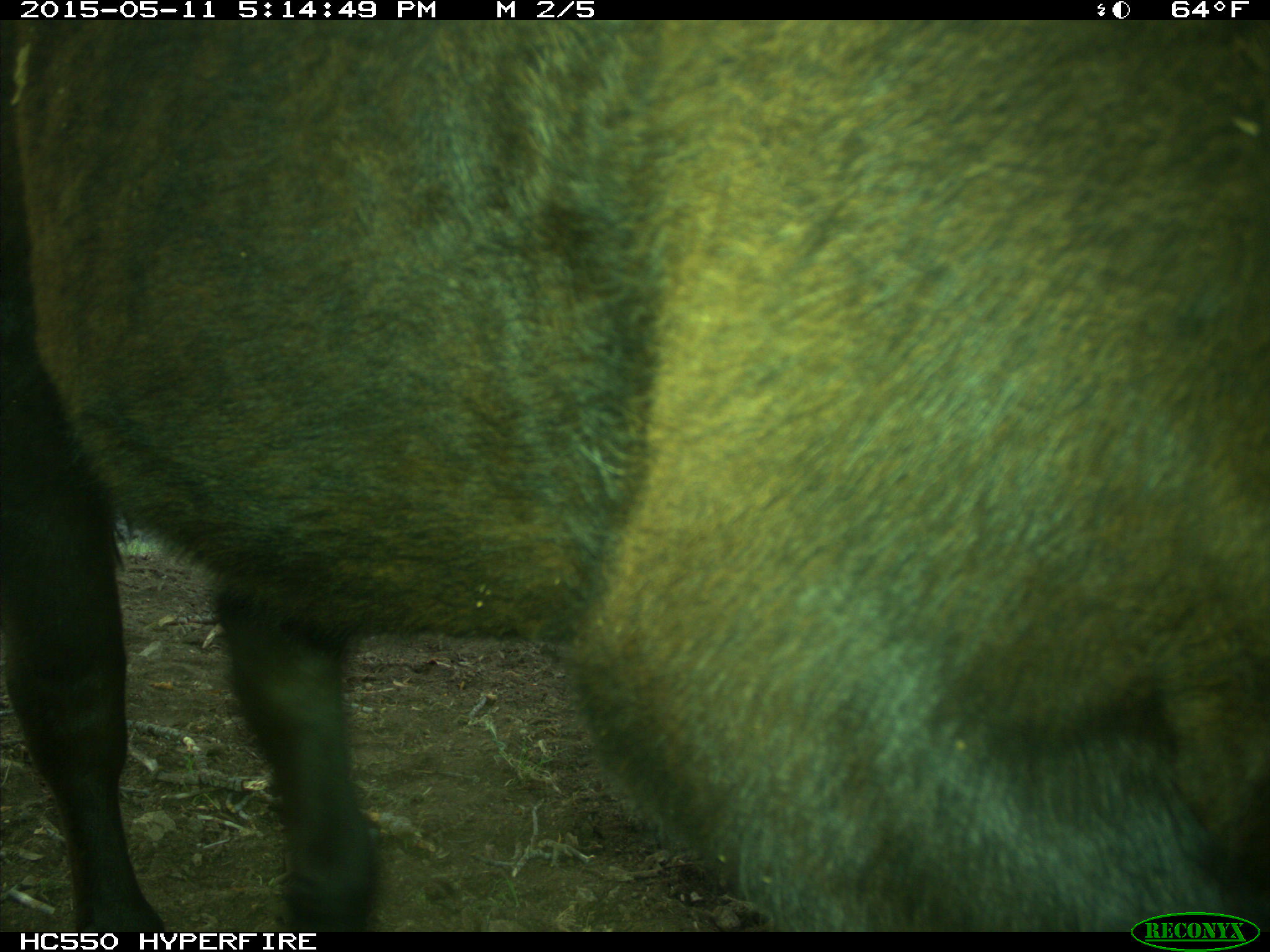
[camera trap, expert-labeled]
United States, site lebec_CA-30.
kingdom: Animalia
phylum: Chordata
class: Mammalia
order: Artiodactyla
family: Bovidae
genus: Bos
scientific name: Bos taurus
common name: domestic cow